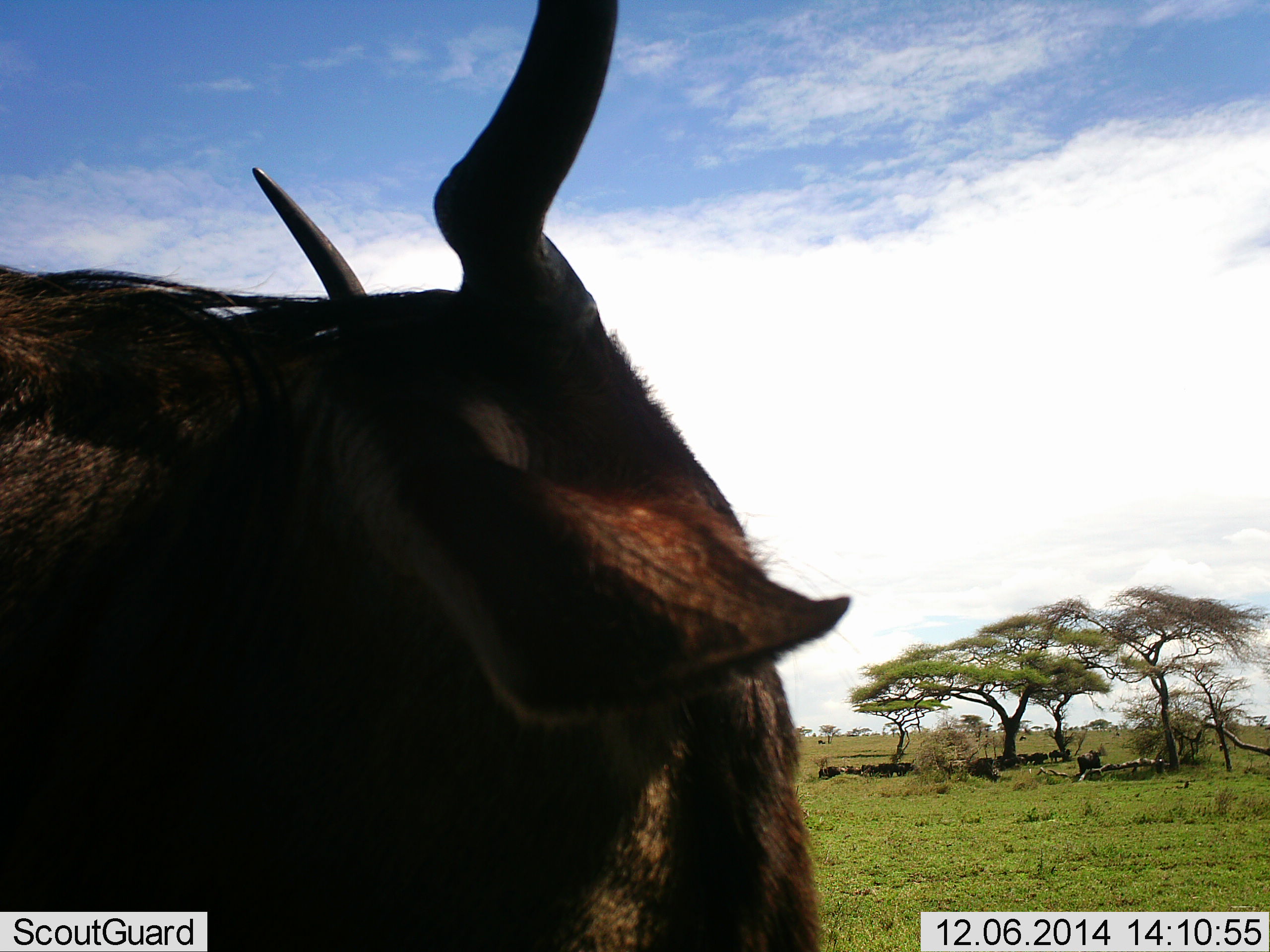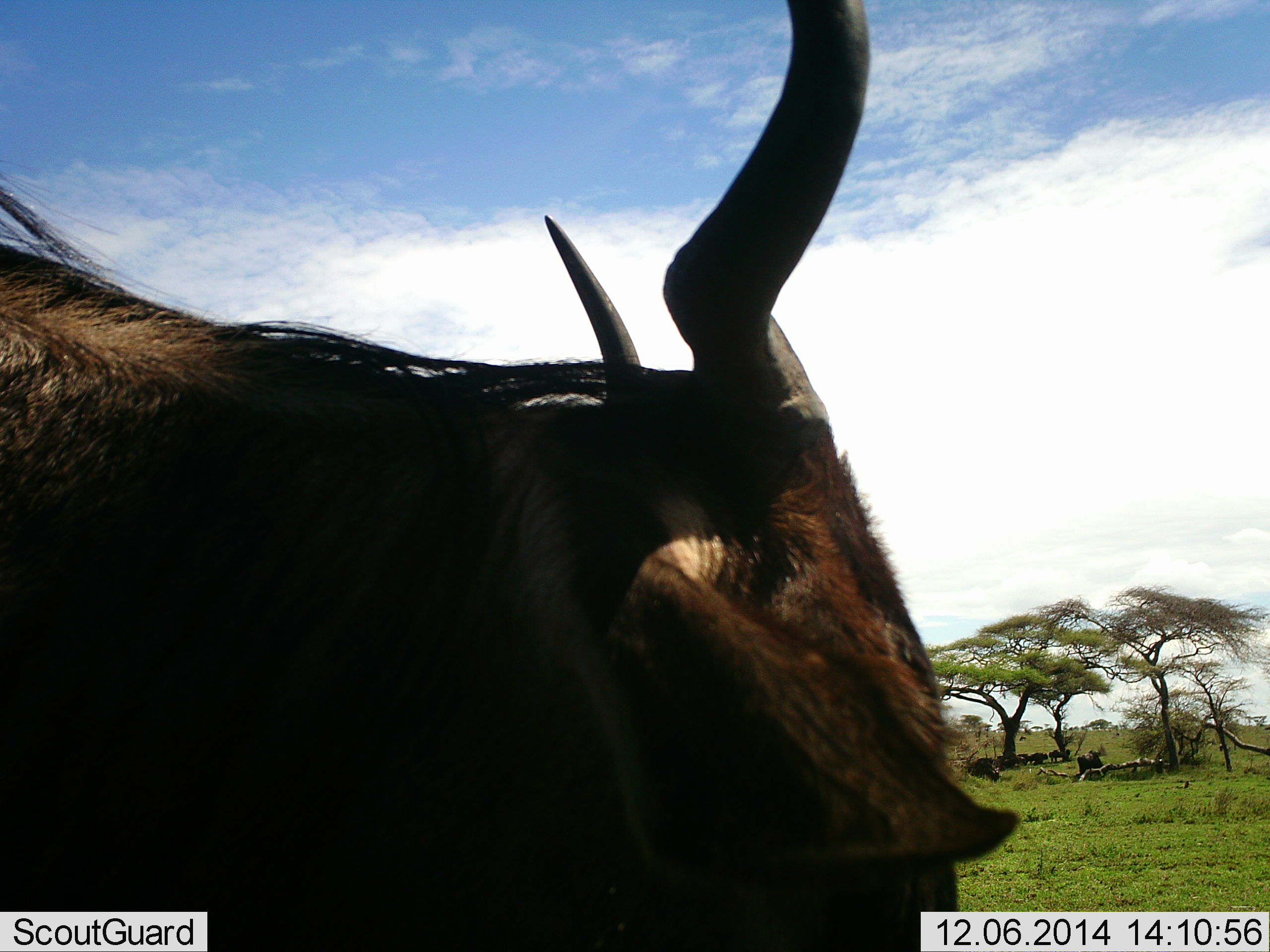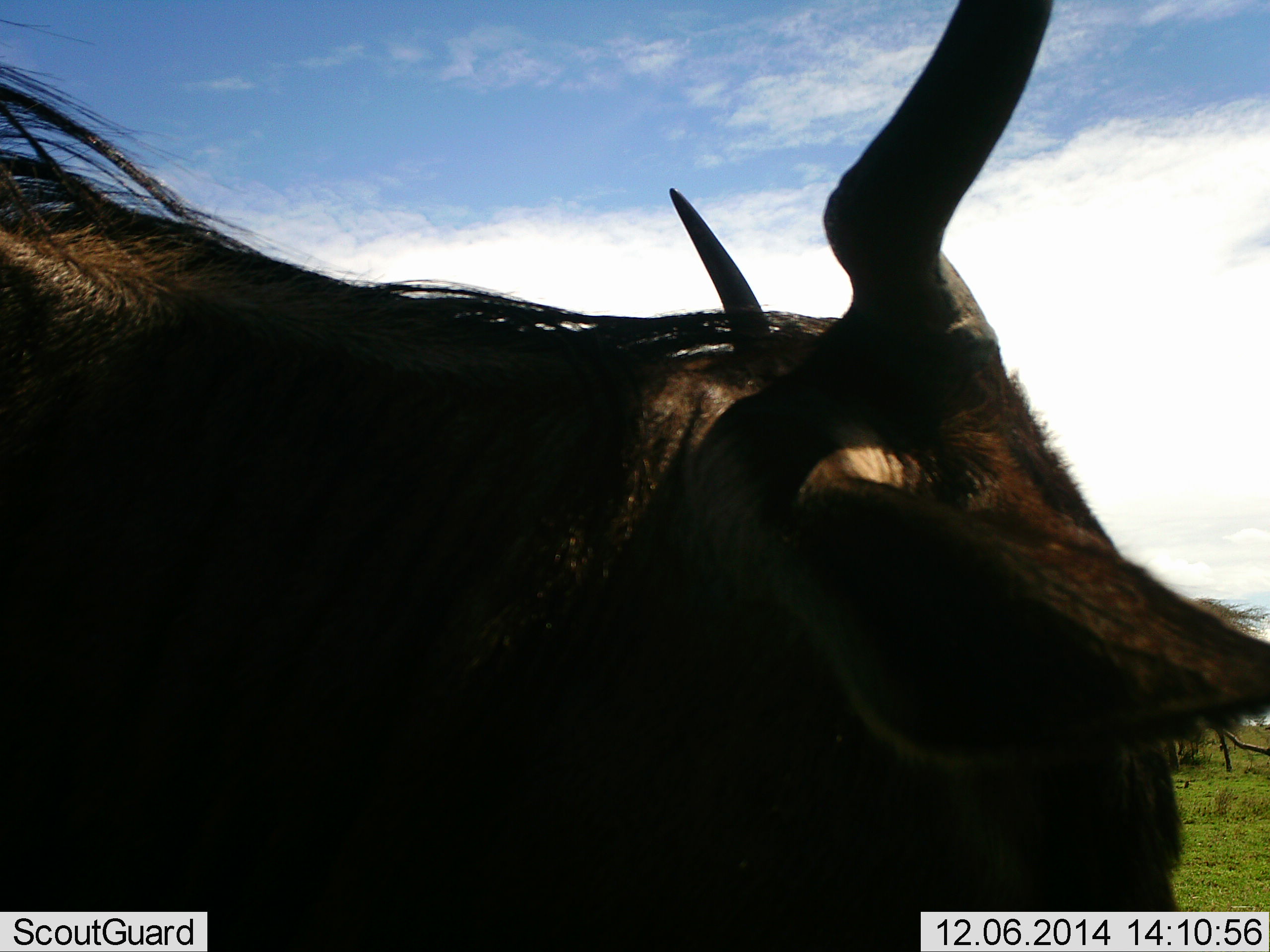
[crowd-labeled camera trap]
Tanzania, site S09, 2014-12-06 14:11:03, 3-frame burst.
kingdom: Animalia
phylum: Chordata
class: Mammalia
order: Artiodactyla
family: Bovidae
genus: Connochaetes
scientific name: Connochaetes taurinus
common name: blue wildebeest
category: wildebeest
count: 1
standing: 50%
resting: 20%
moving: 50%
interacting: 0%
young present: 0%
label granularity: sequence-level